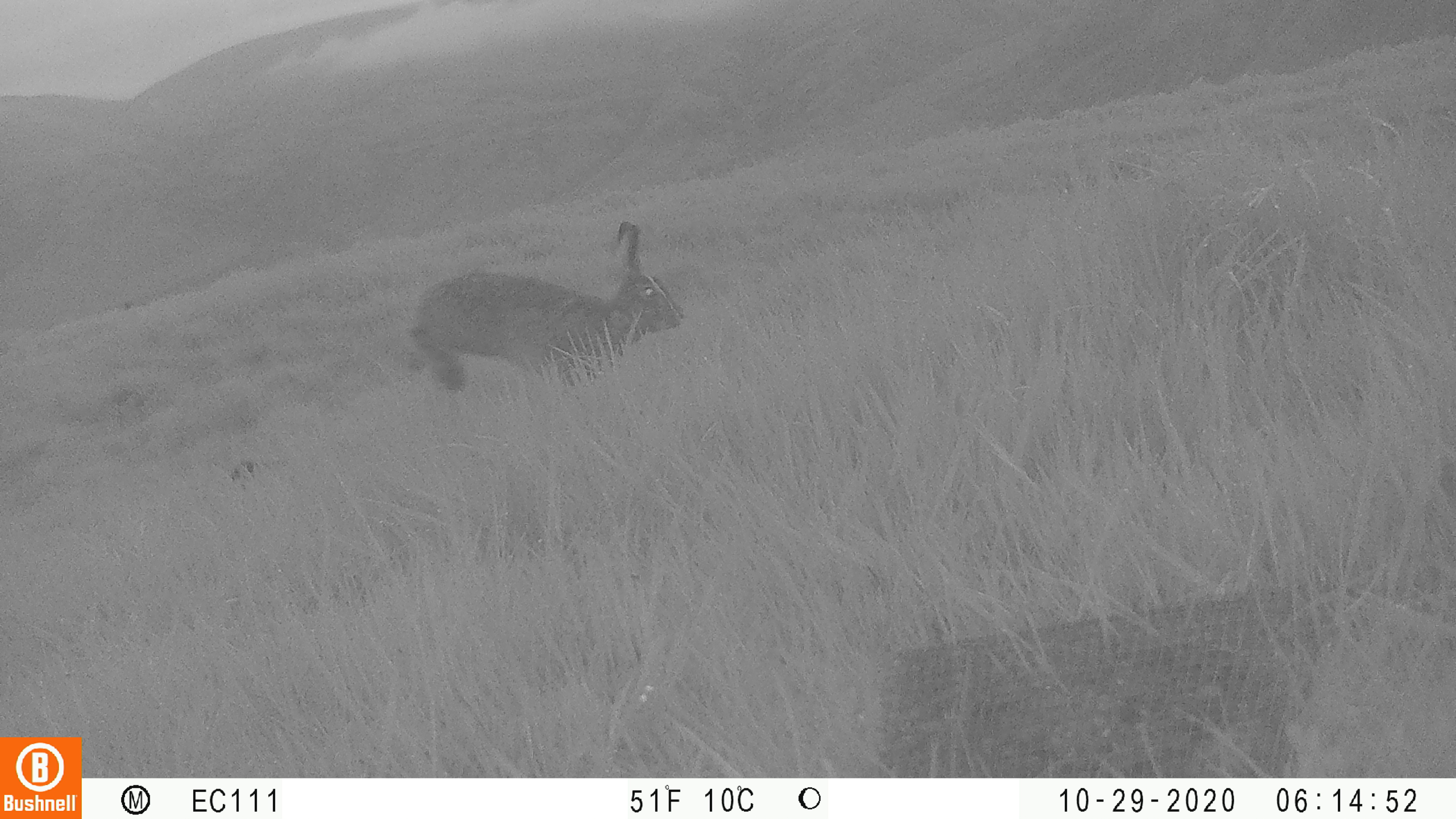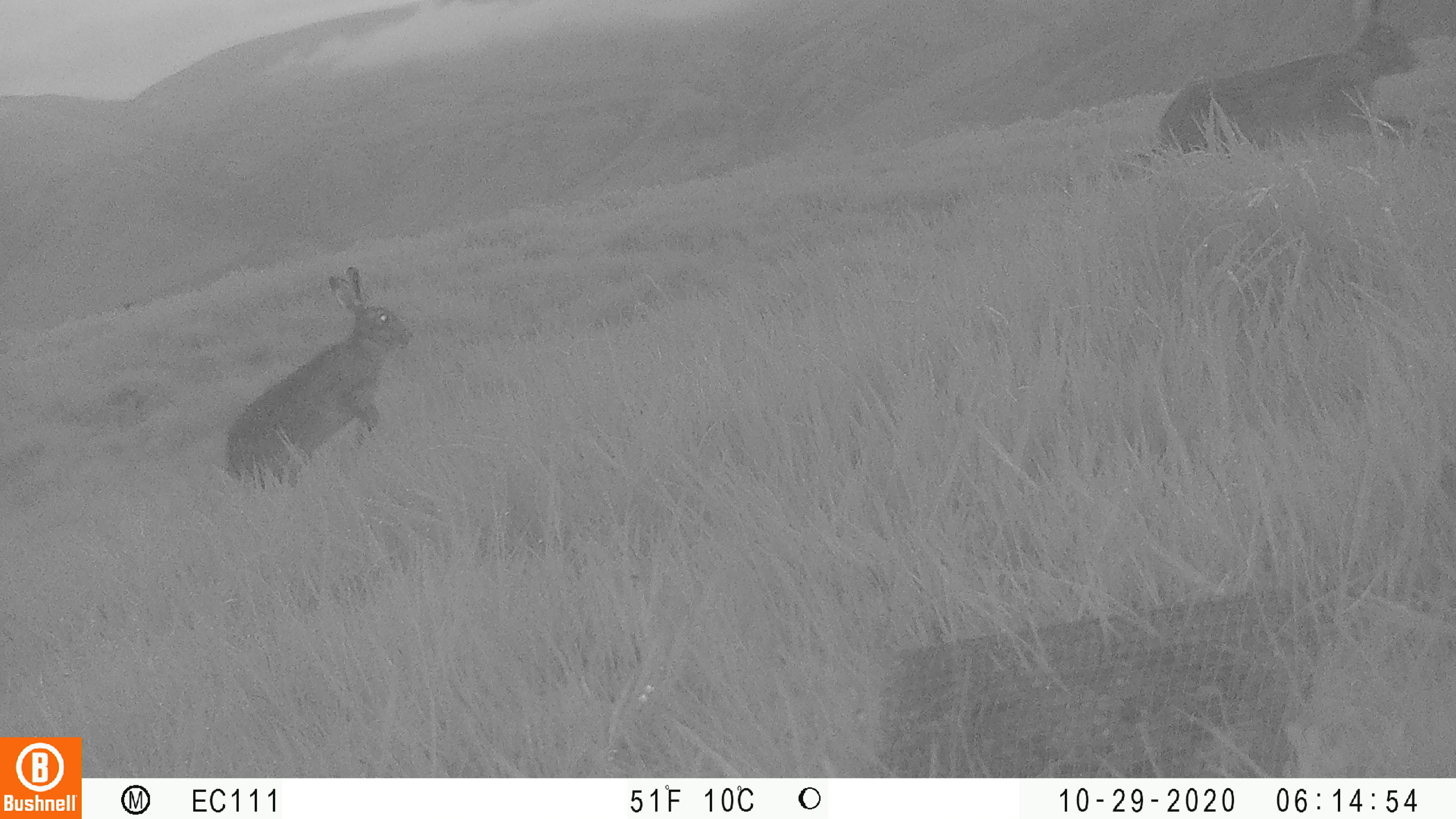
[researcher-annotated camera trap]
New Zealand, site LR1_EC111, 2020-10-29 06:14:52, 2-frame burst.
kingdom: Animalia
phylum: Chordata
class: Mammalia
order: Lagomorpha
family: Leporidae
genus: Lepus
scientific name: Lepus europaeus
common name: brown hare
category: hare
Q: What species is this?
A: Hare (brown hare) (Lepus europaeus).